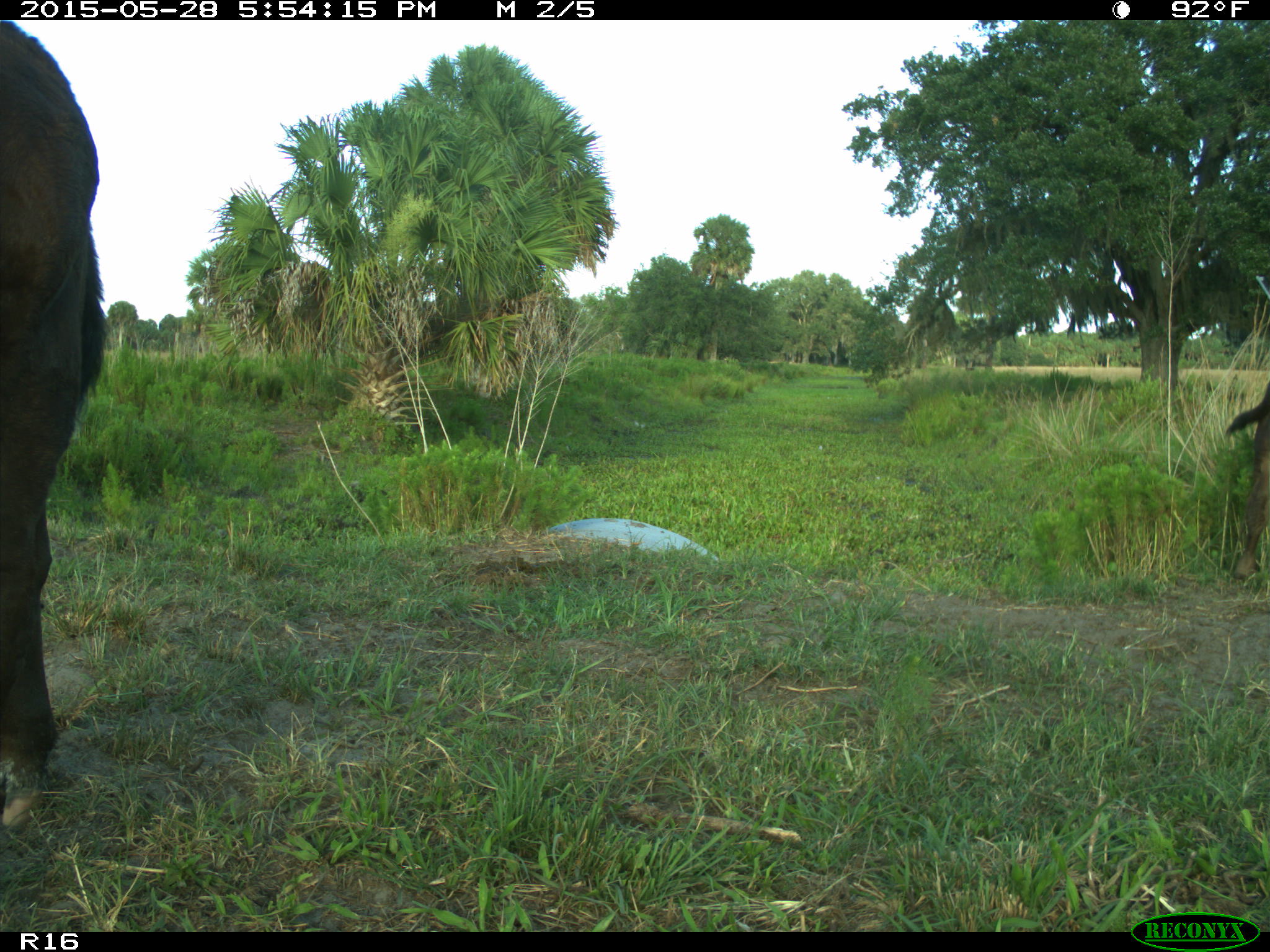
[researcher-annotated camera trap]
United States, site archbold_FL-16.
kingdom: Animalia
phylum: Chordata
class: Mammalia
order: Artiodactyla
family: Bovidae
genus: Bos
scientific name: Bos taurus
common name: domestic cow